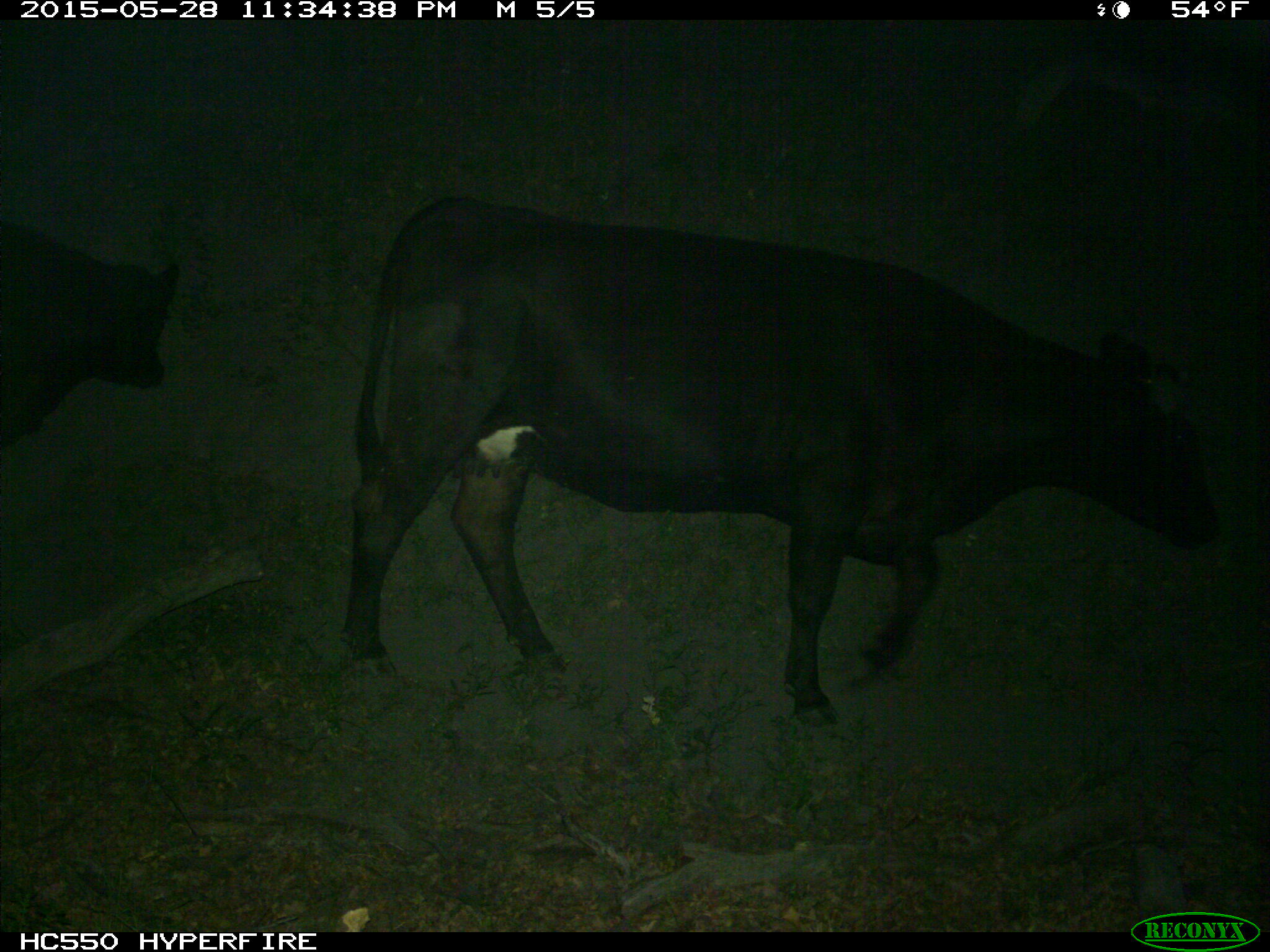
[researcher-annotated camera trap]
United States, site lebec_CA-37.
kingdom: Animalia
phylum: Chordata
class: Mammalia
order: Artiodactyla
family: Bovidae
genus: Bos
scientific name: Bos taurus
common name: domestic cow